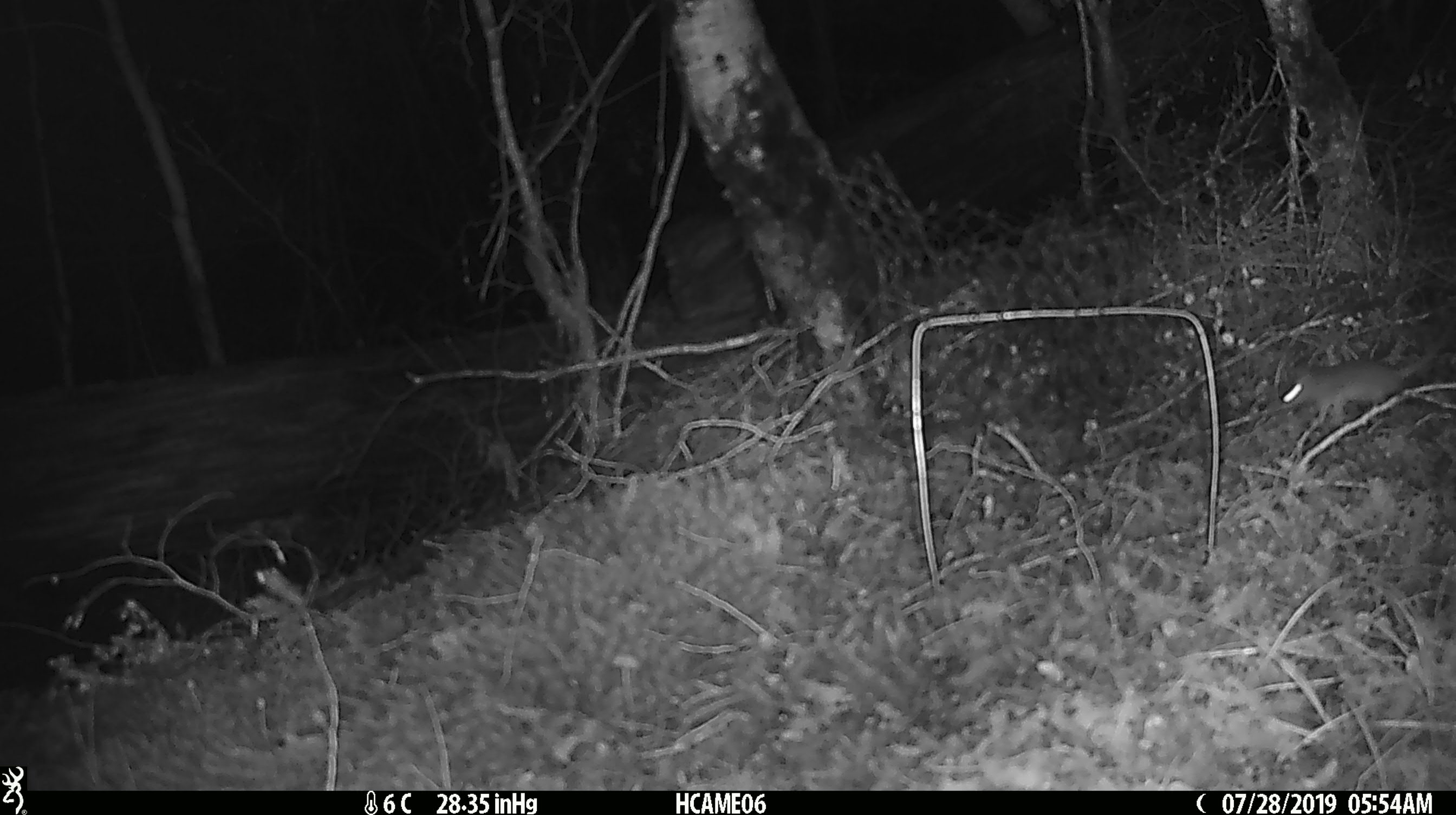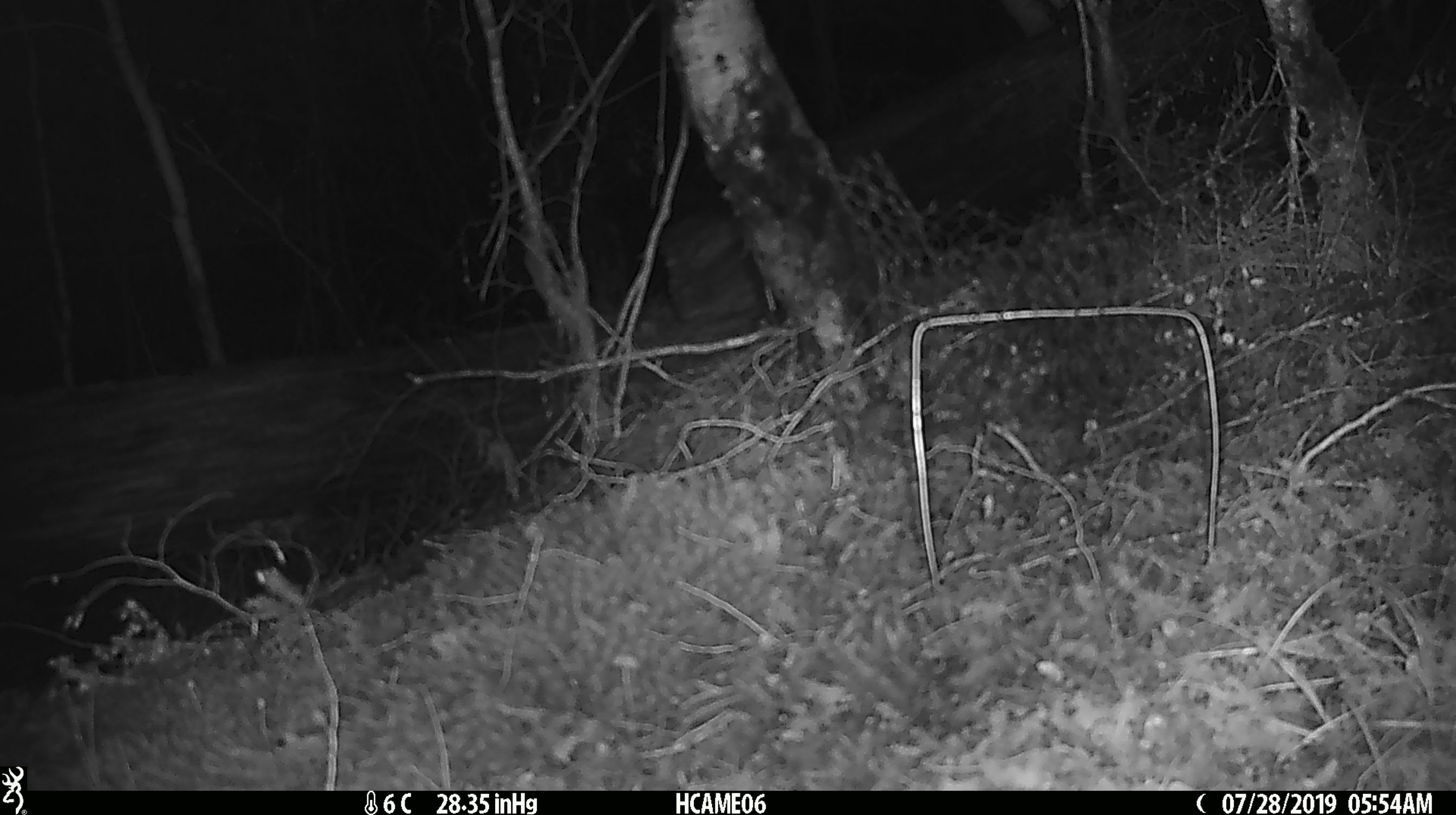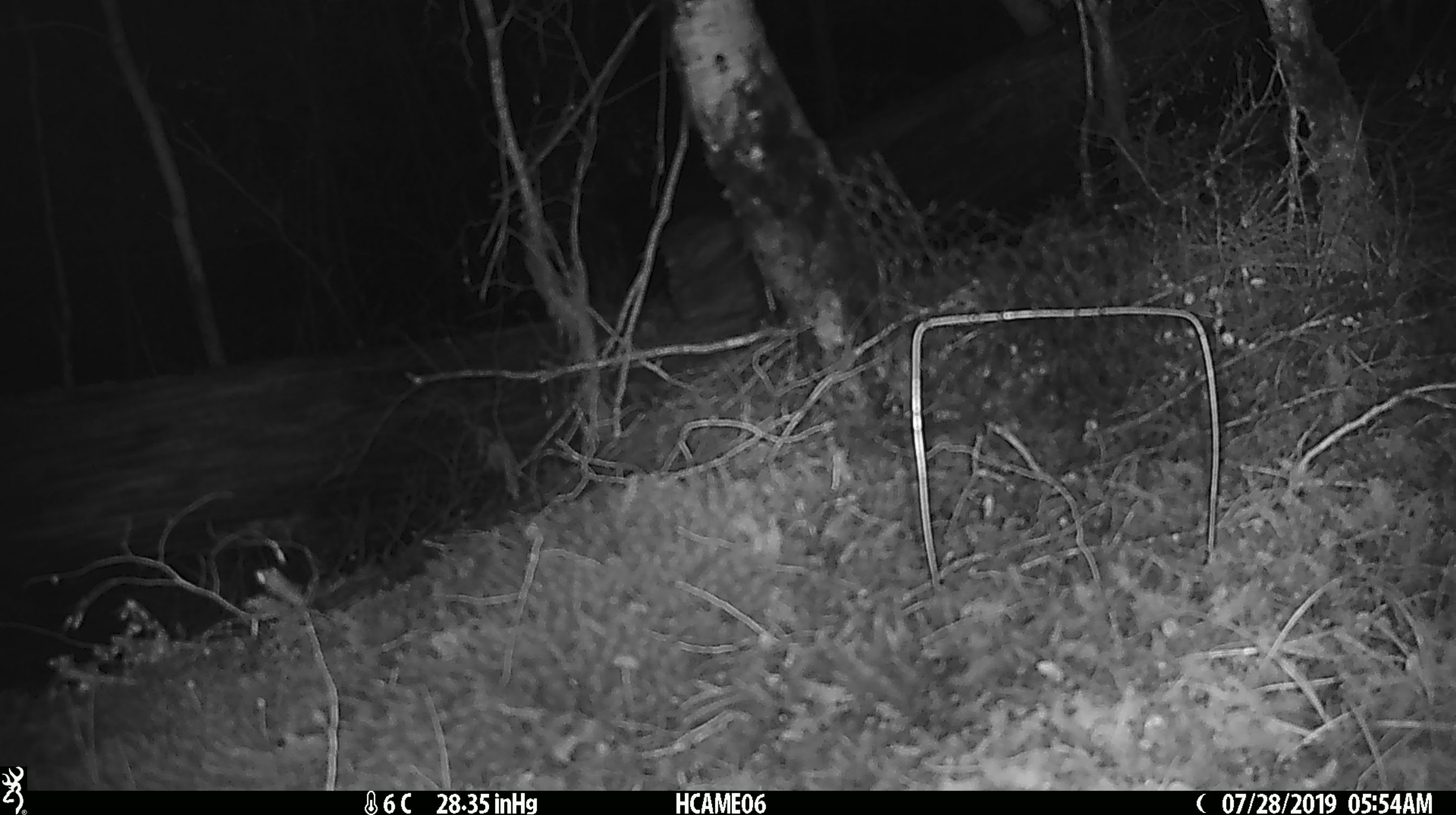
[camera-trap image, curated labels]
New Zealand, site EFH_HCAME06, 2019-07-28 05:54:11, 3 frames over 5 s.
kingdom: Animalia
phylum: Chordata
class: Mammalia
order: Rodentia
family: Muridae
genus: Mus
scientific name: Mus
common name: mouse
Mouse (Mus).